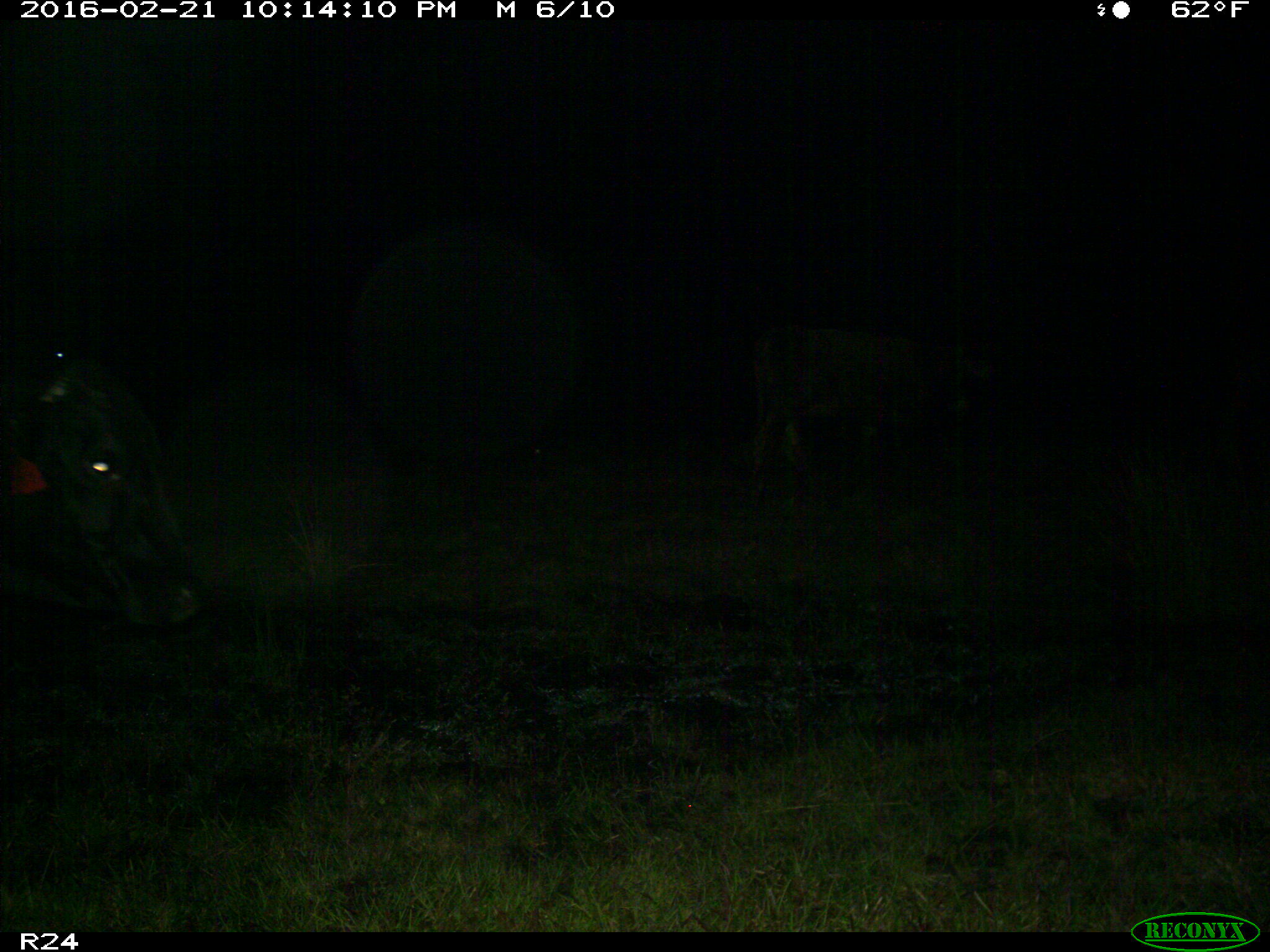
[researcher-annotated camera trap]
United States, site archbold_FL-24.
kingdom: Animalia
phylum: Chordata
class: Mammalia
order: Artiodactyla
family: Bovidae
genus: Bos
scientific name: Bos taurus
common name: domestic cow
Bos taurus (domestic cow).